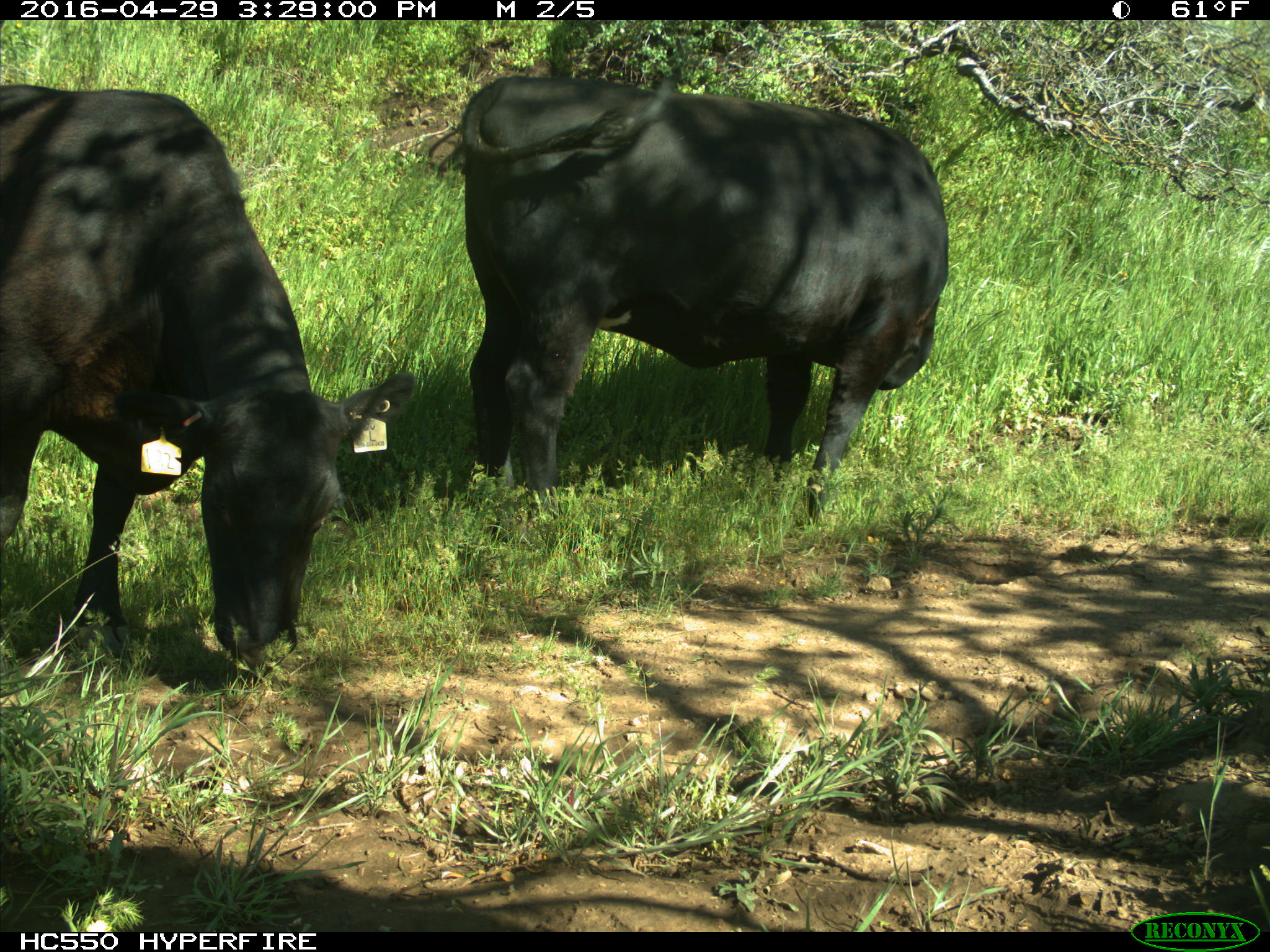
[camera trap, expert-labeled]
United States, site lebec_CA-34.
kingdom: Animalia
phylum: Chordata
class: Mammalia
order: Artiodactyla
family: Bovidae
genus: Bos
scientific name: Bos taurus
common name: domestic cow